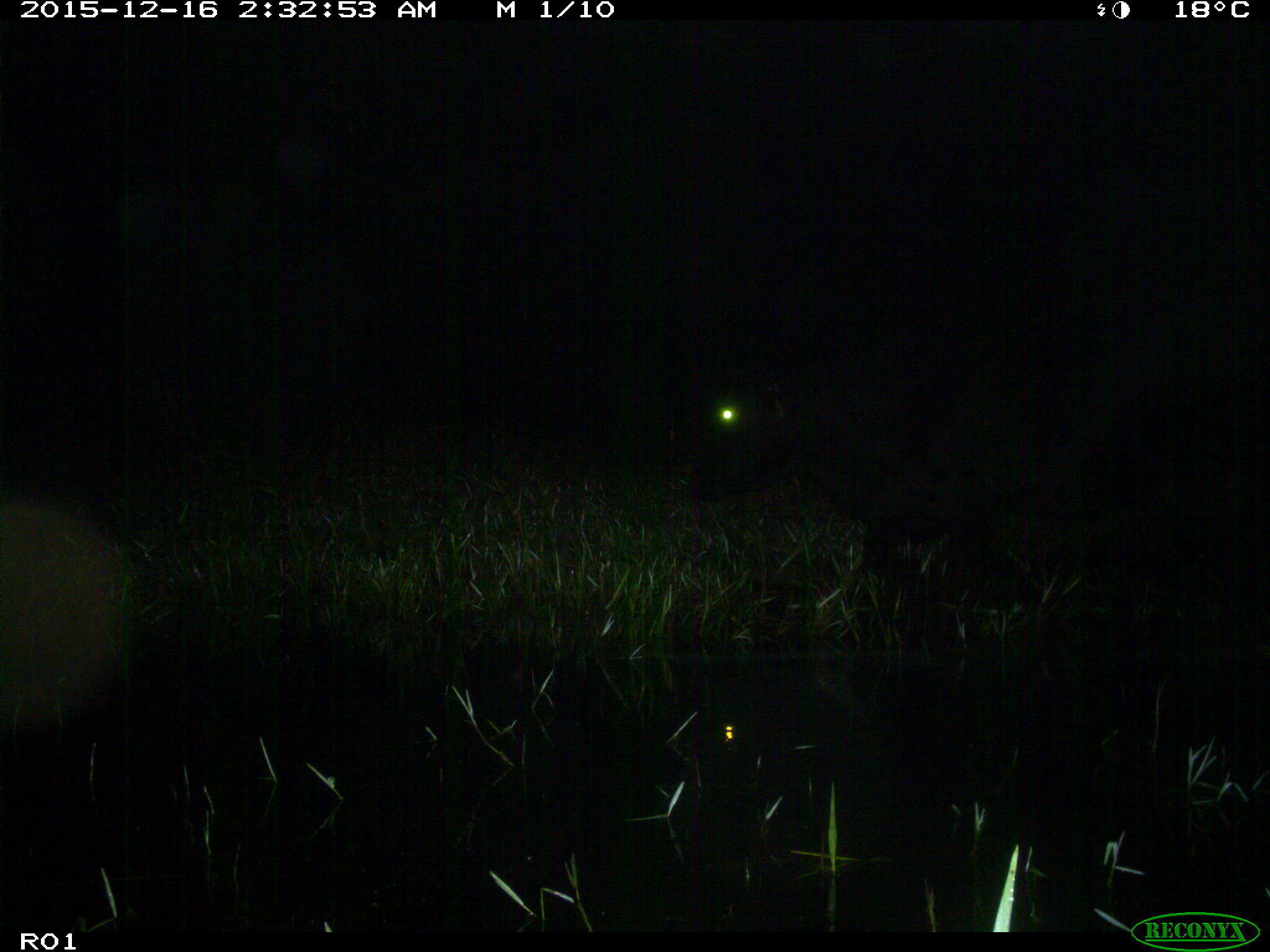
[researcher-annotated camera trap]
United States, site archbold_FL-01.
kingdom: Animalia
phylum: Chordata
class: Mammalia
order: Artiodactyla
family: Bovidae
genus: Bos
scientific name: Bos taurus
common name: domestic cow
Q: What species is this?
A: Bos taurus (domestic cow).